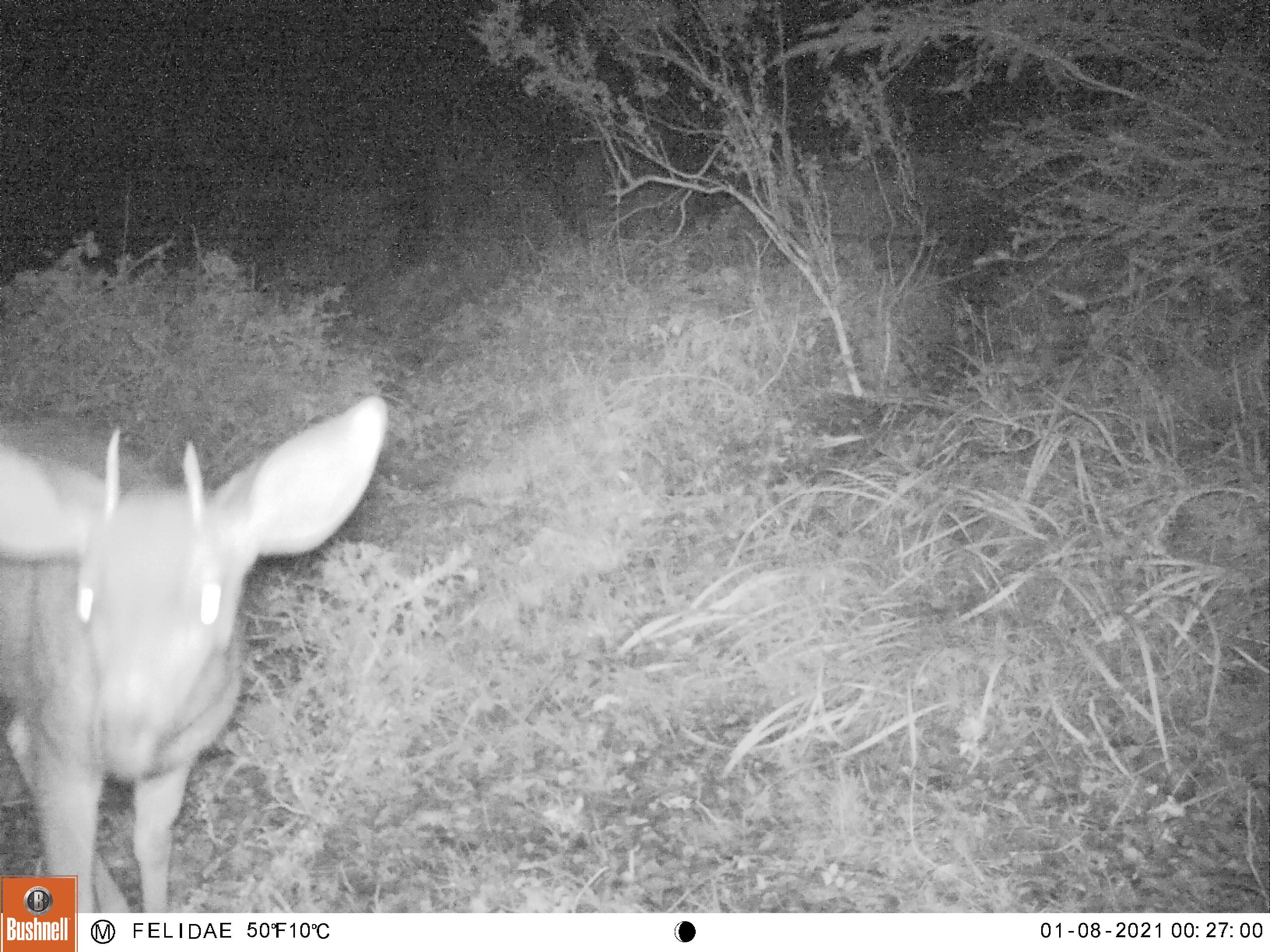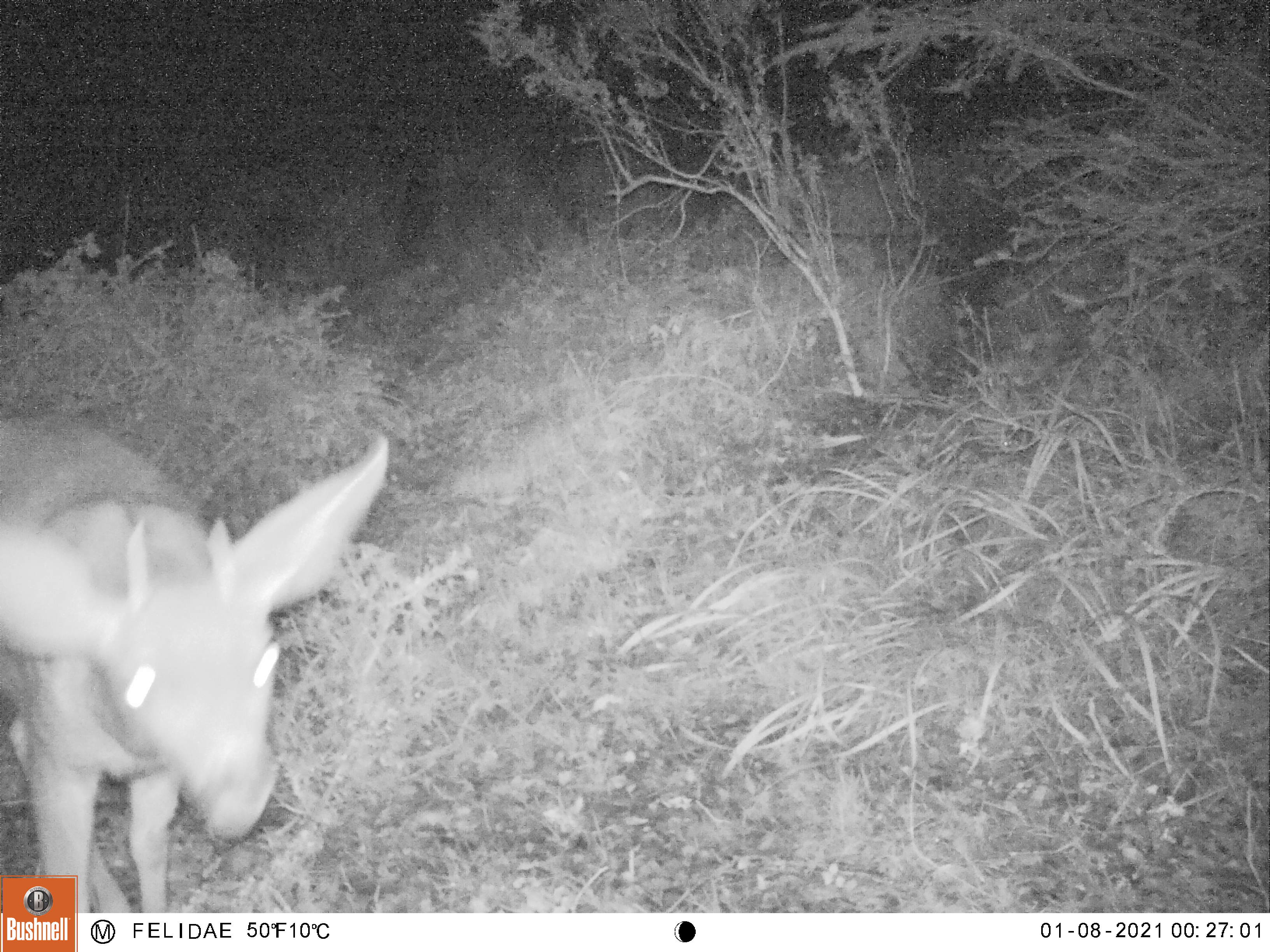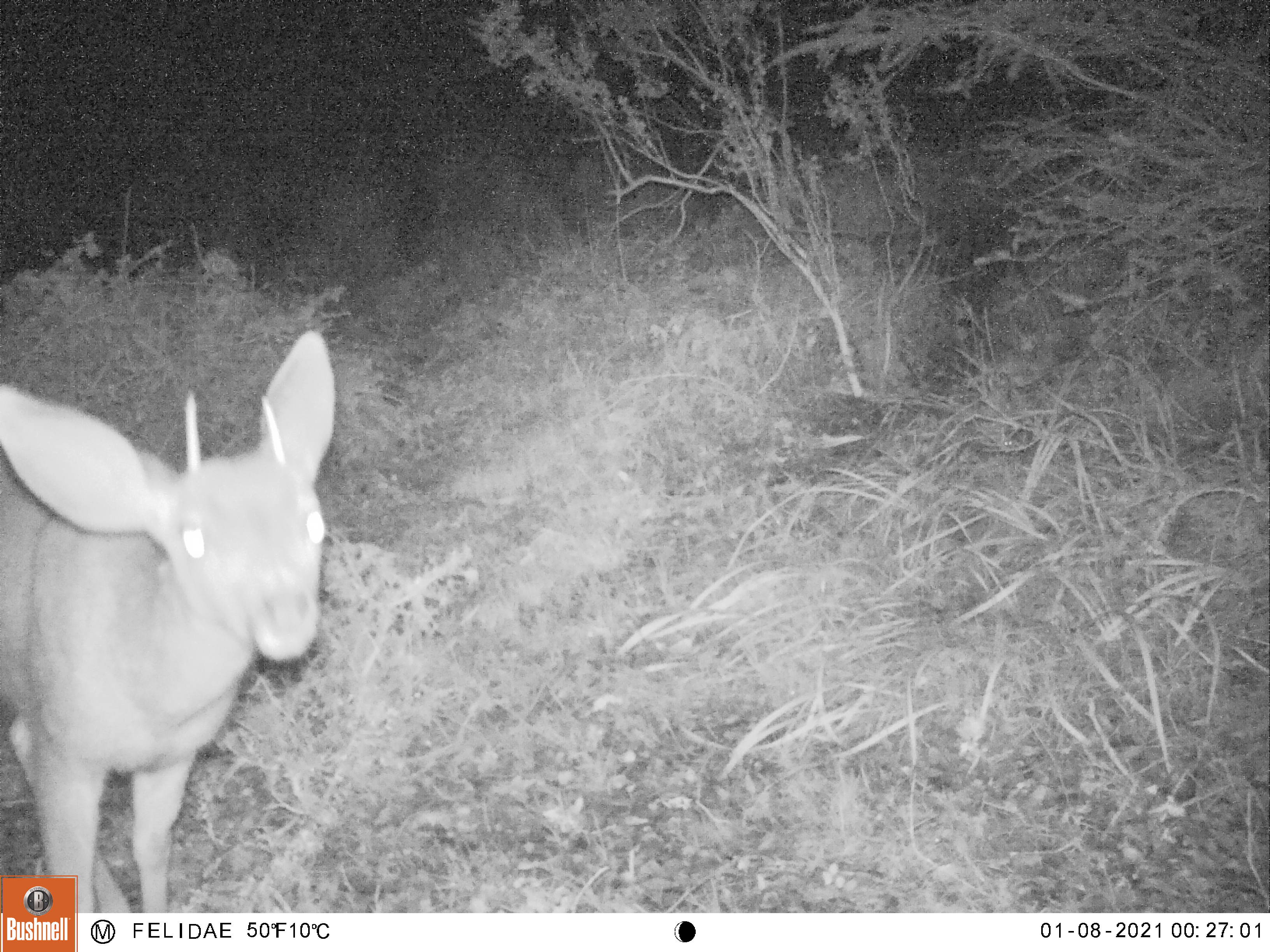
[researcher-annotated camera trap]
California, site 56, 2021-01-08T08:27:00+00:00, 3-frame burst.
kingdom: Animalia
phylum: Chordata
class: Mammalia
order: Artiodactyla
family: Cervidae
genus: Odocoileus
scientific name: Odocoileus hemionus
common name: mule deer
Mule deer (Odocoileus hemionus).